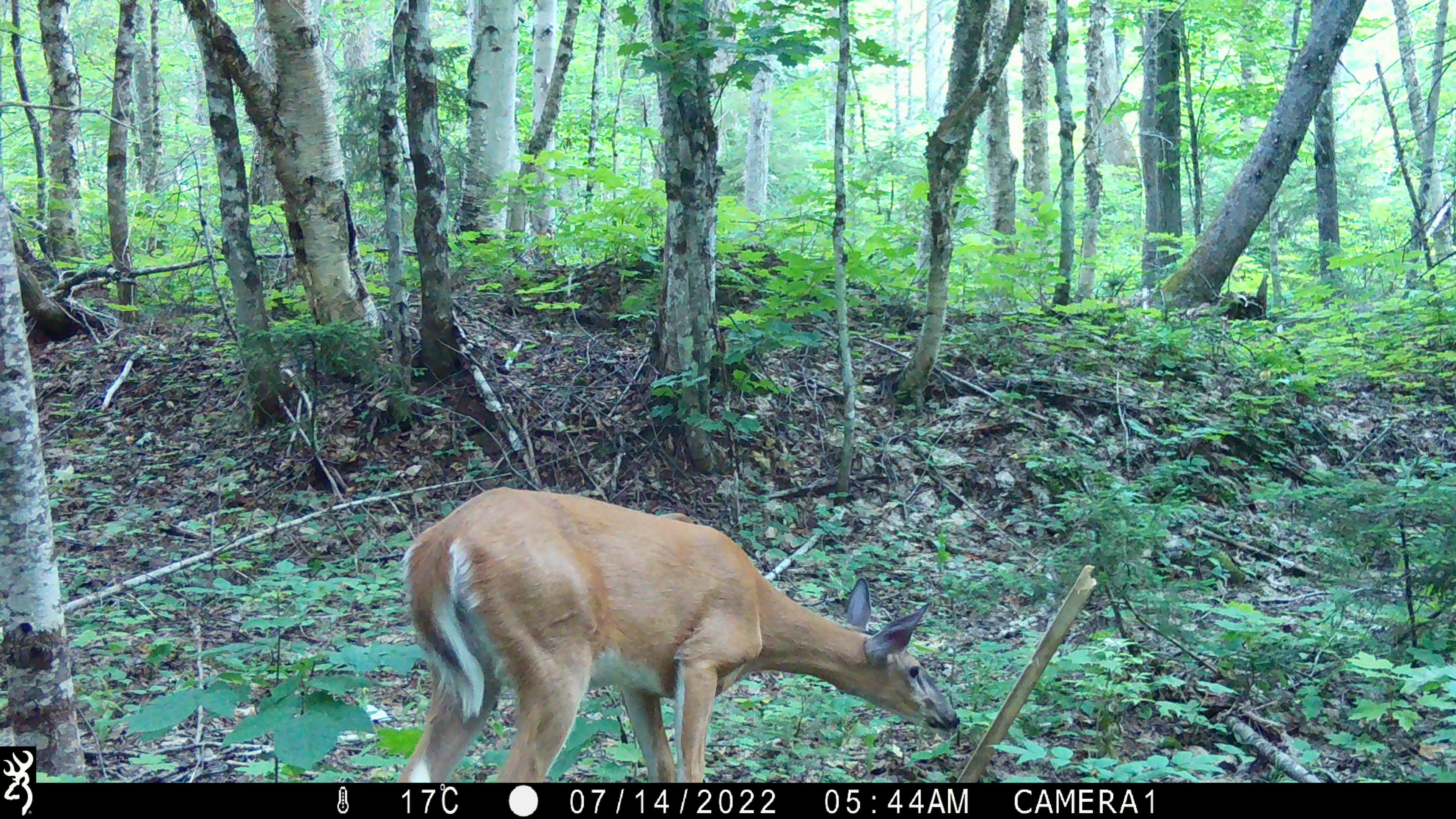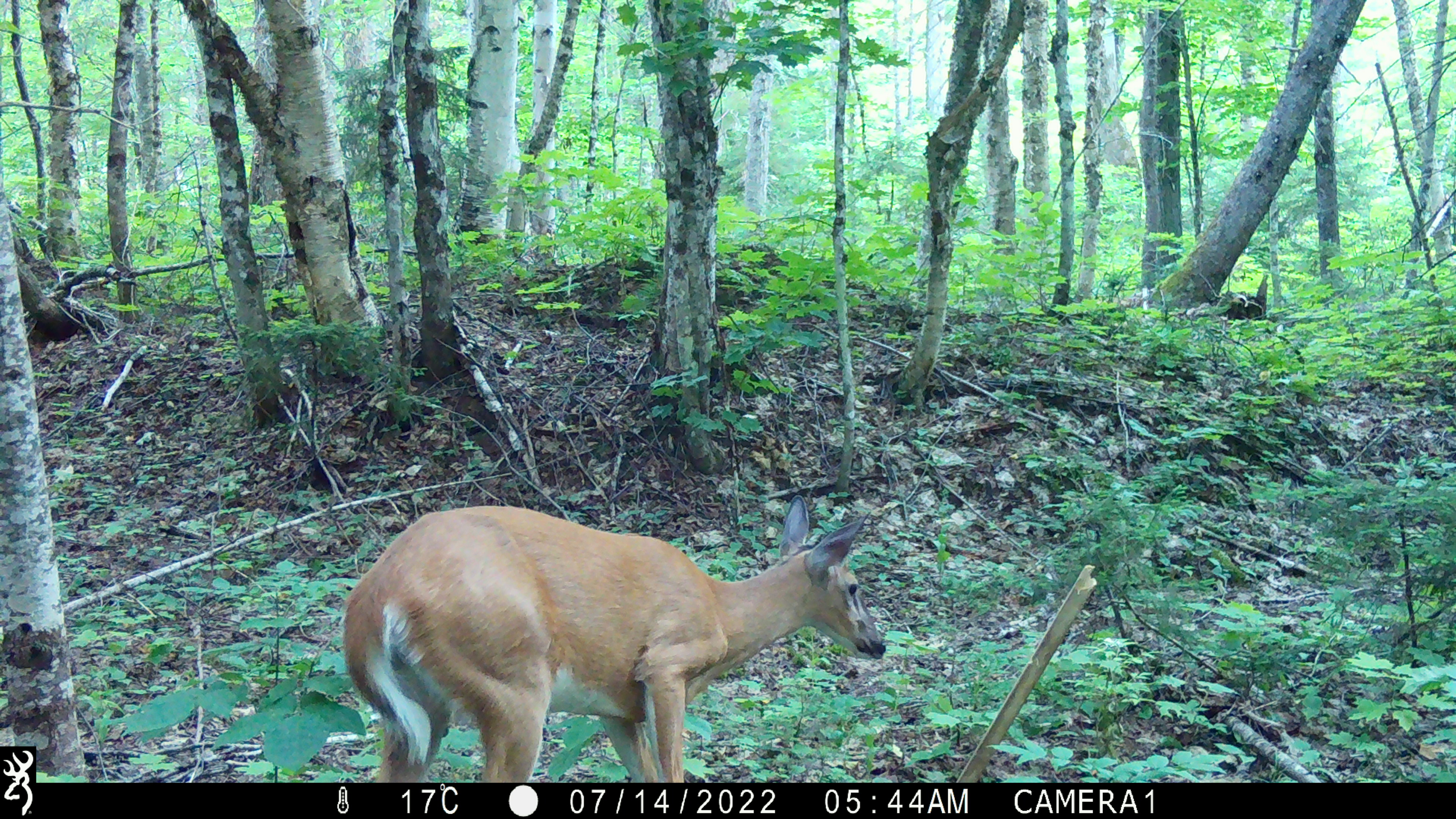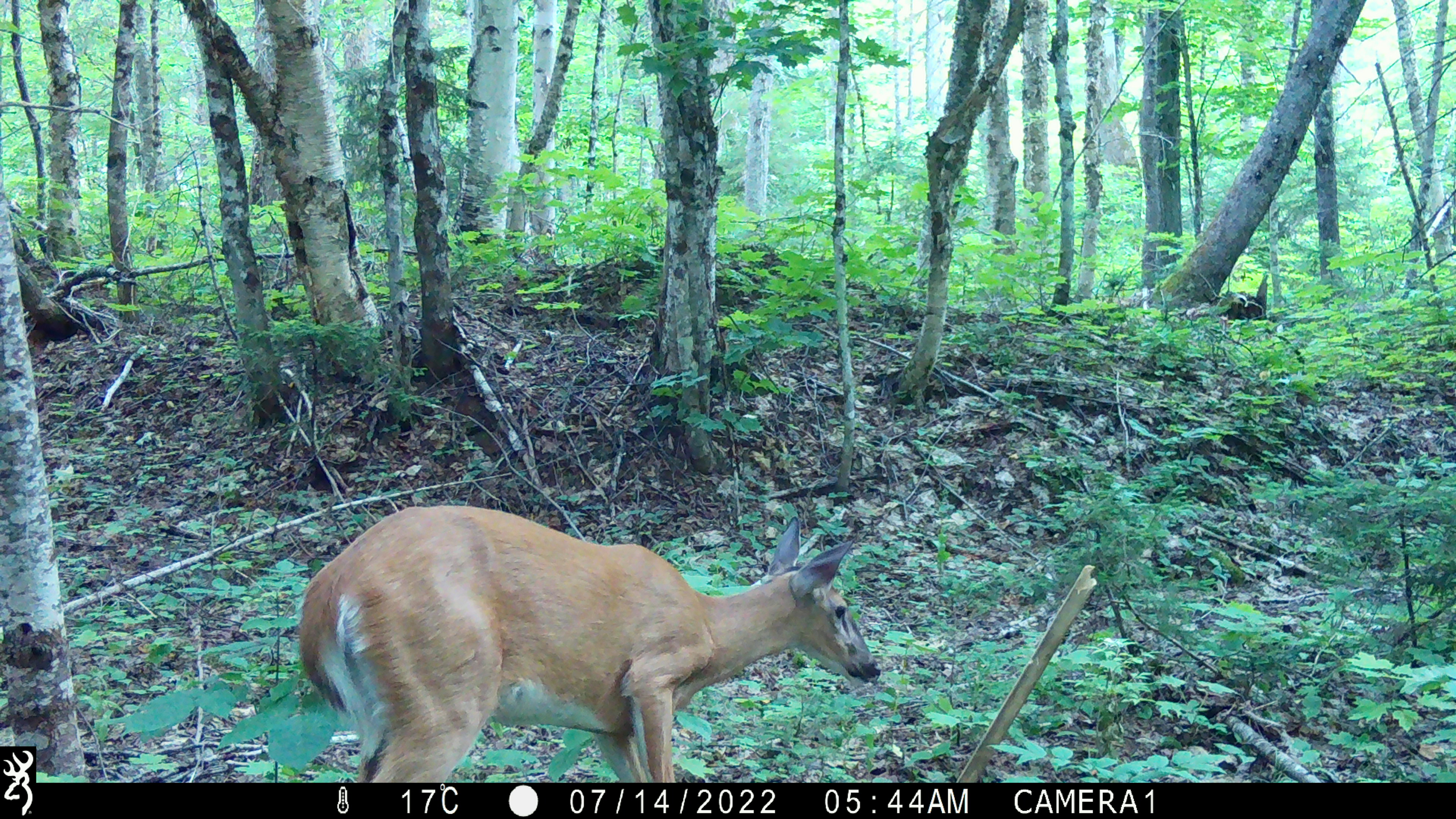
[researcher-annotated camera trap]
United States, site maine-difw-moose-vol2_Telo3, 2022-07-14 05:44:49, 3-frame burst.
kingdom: Animalia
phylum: Chordata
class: Mammalia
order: Artiodactyla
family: Cervidae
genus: Odocoileus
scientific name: Odocoileus virginianus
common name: white-tailed deer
White-tailed deer (Odocoileus virginianus).